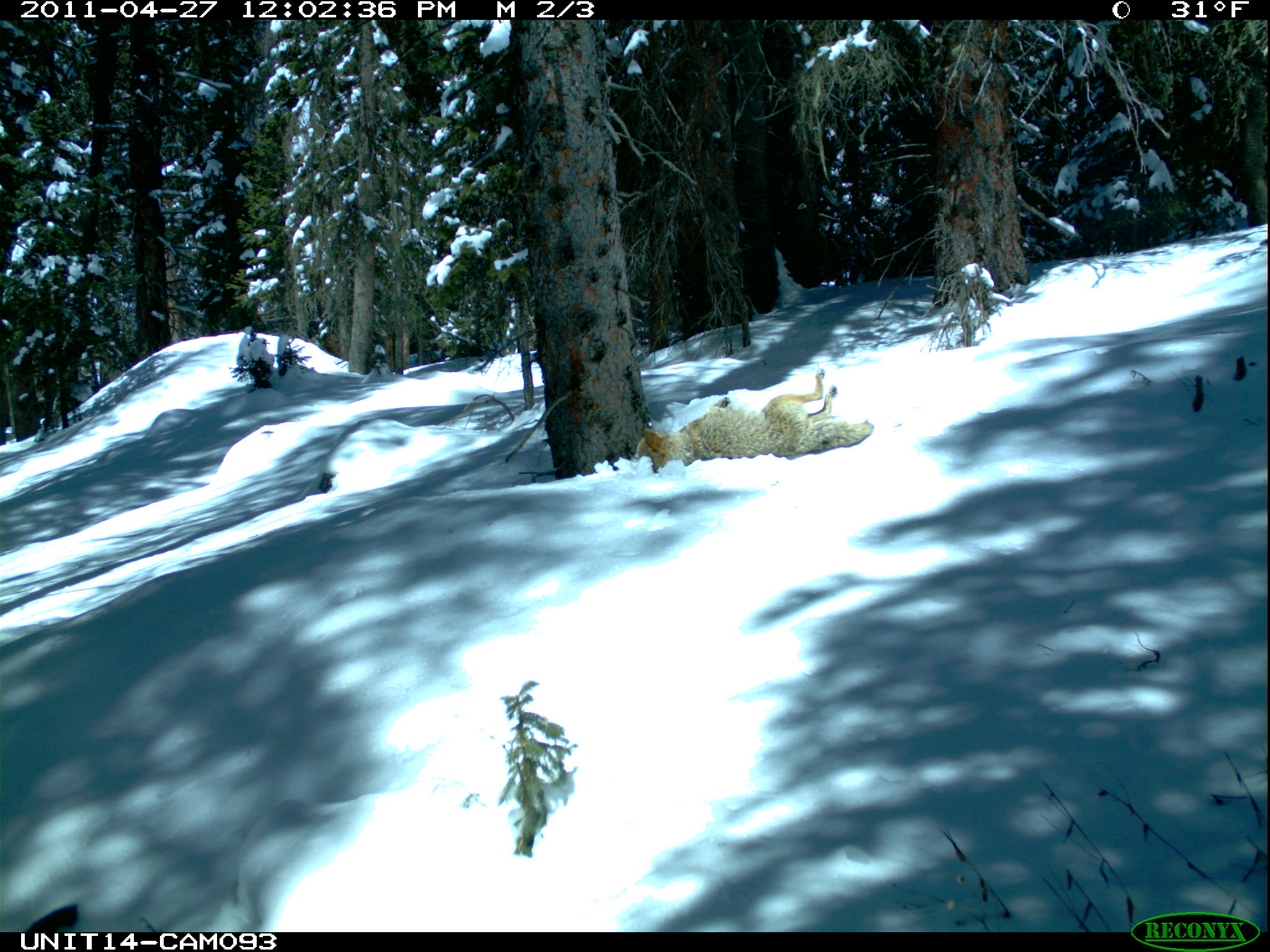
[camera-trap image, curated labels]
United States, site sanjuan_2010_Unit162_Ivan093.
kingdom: Animalia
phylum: Chordata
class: Mammalia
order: Carnivora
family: Canidae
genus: Canis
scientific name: Canis latrans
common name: coyote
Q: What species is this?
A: Canis latrans (coyote).